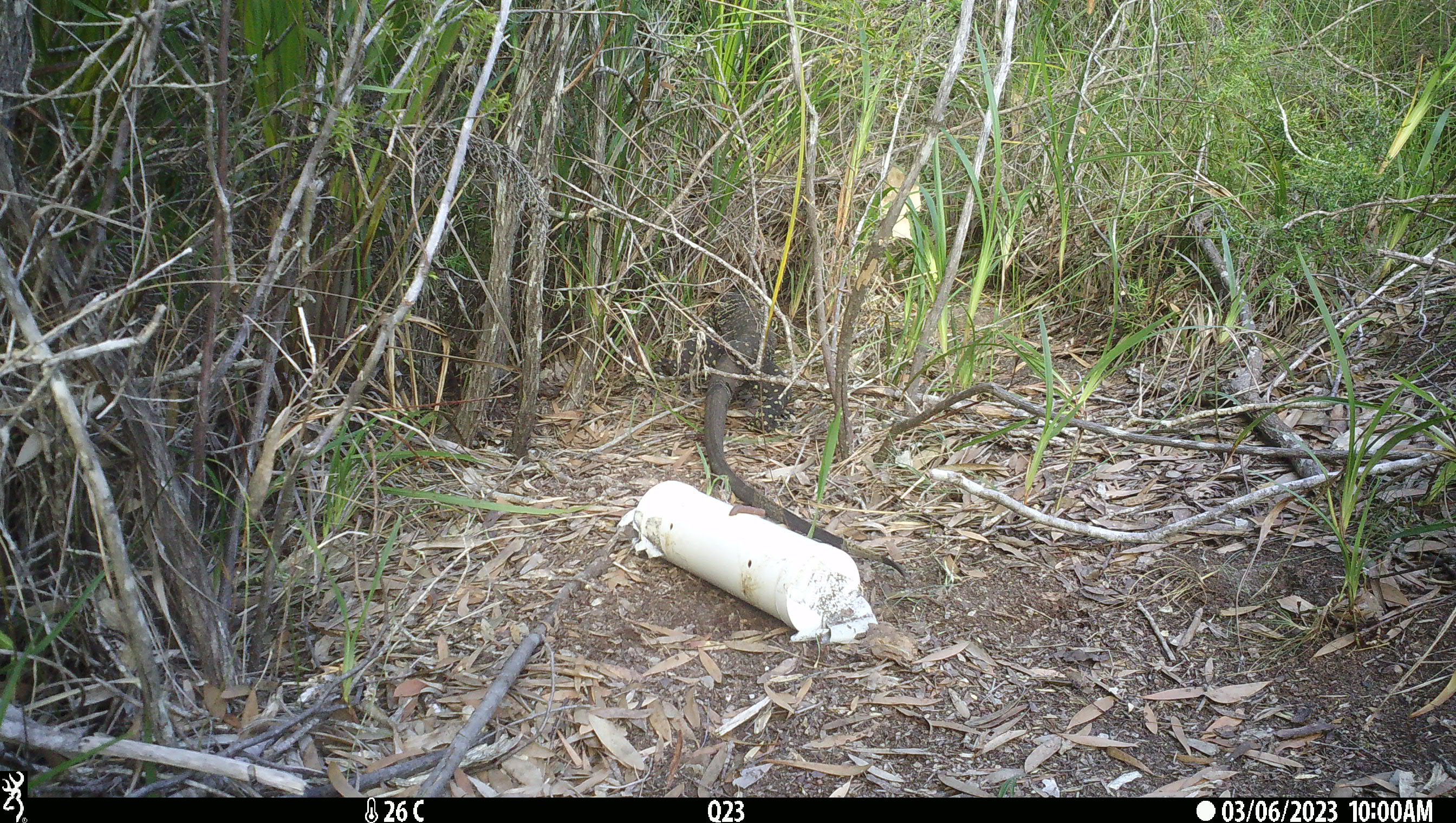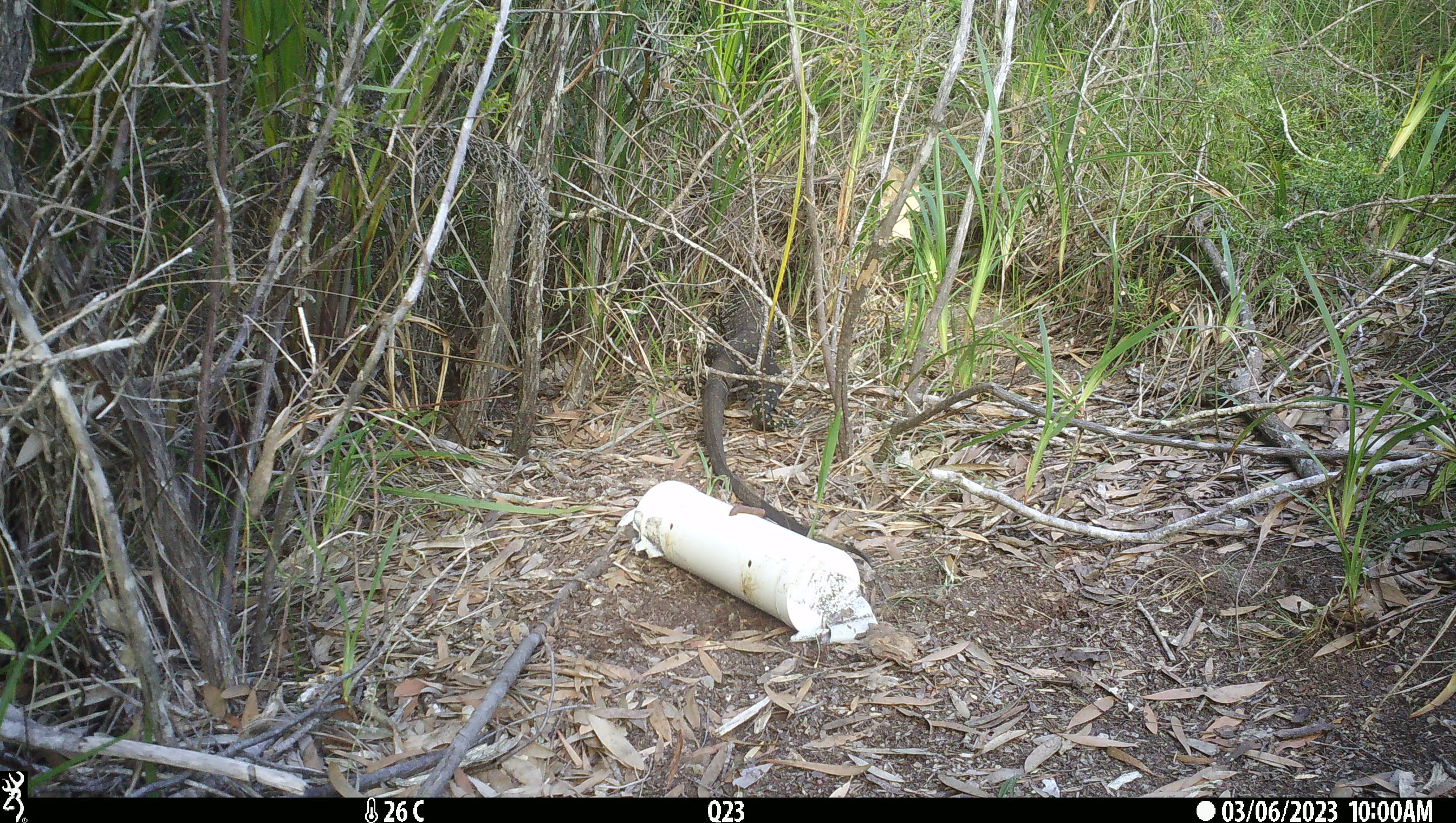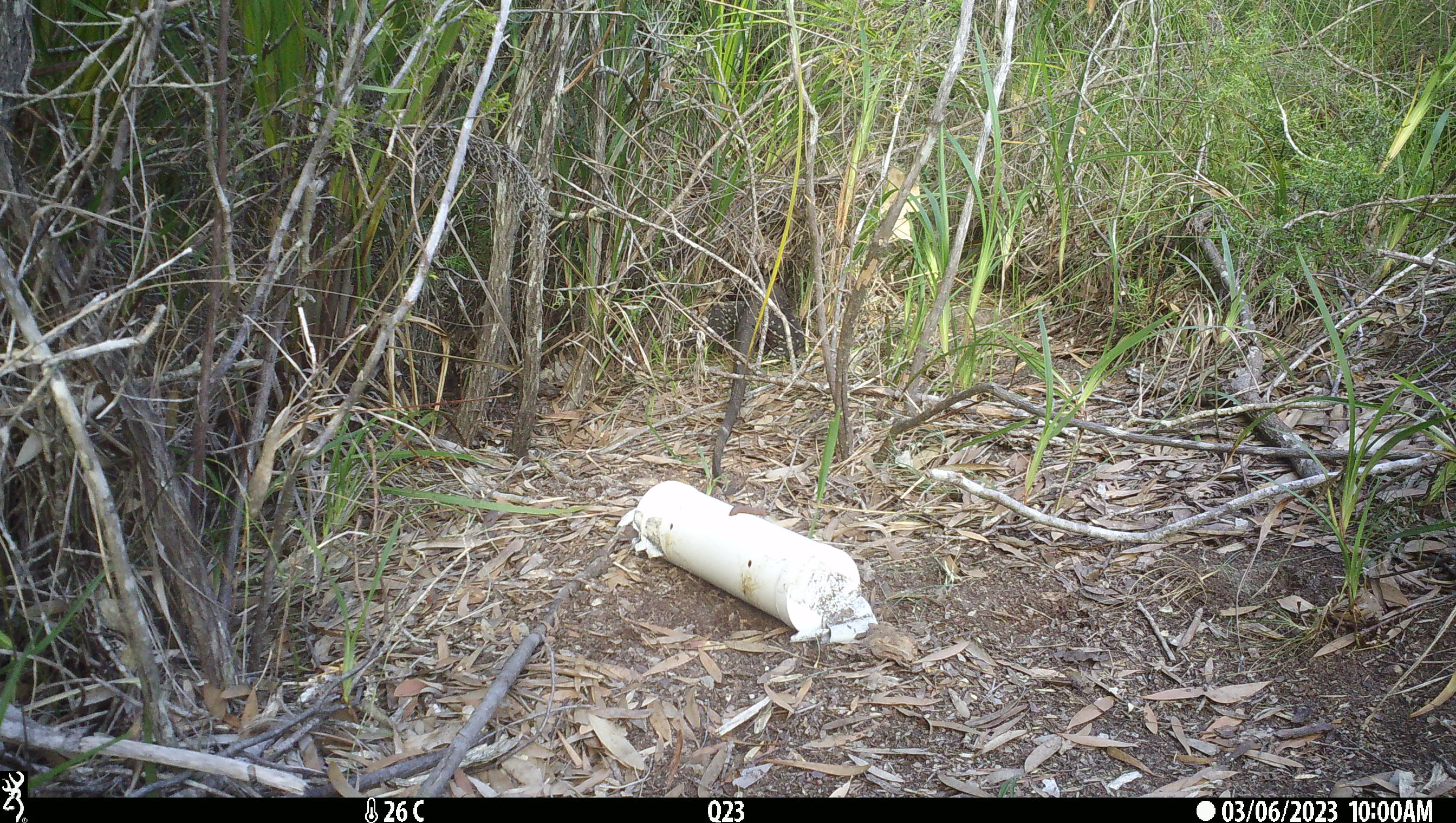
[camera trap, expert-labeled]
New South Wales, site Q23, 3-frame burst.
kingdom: Animalia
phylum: Chordata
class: Reptilia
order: Squamata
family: Varanidae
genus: Varanus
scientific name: Varanus varius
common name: lace monitor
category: goanna